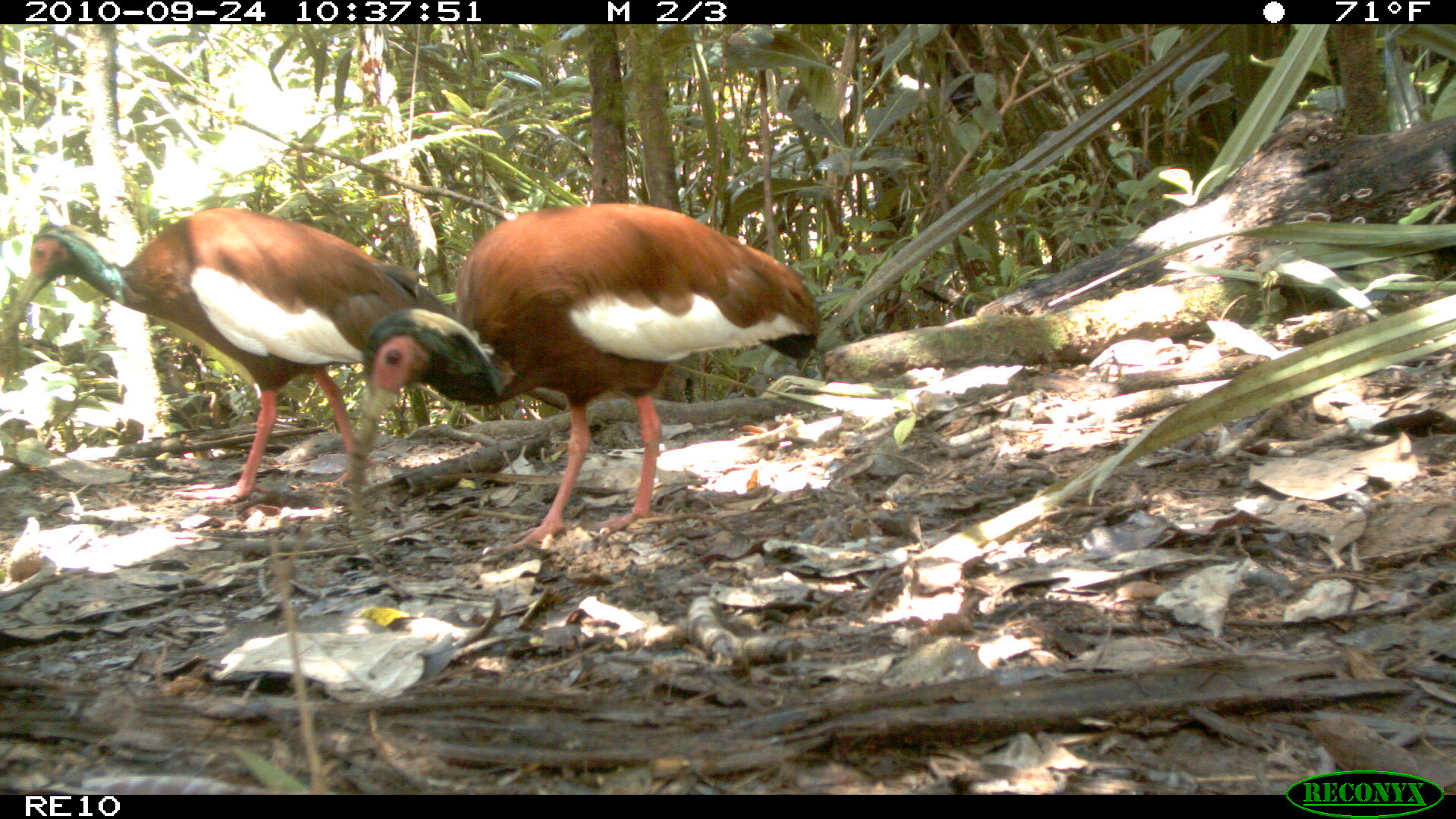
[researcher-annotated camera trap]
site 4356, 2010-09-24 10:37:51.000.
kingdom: Animalia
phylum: Chordata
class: Aves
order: Pelecaniformes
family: Threskiornithidae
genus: Lophotibis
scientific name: Lophotibis cristata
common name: madagascar ibis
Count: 1.